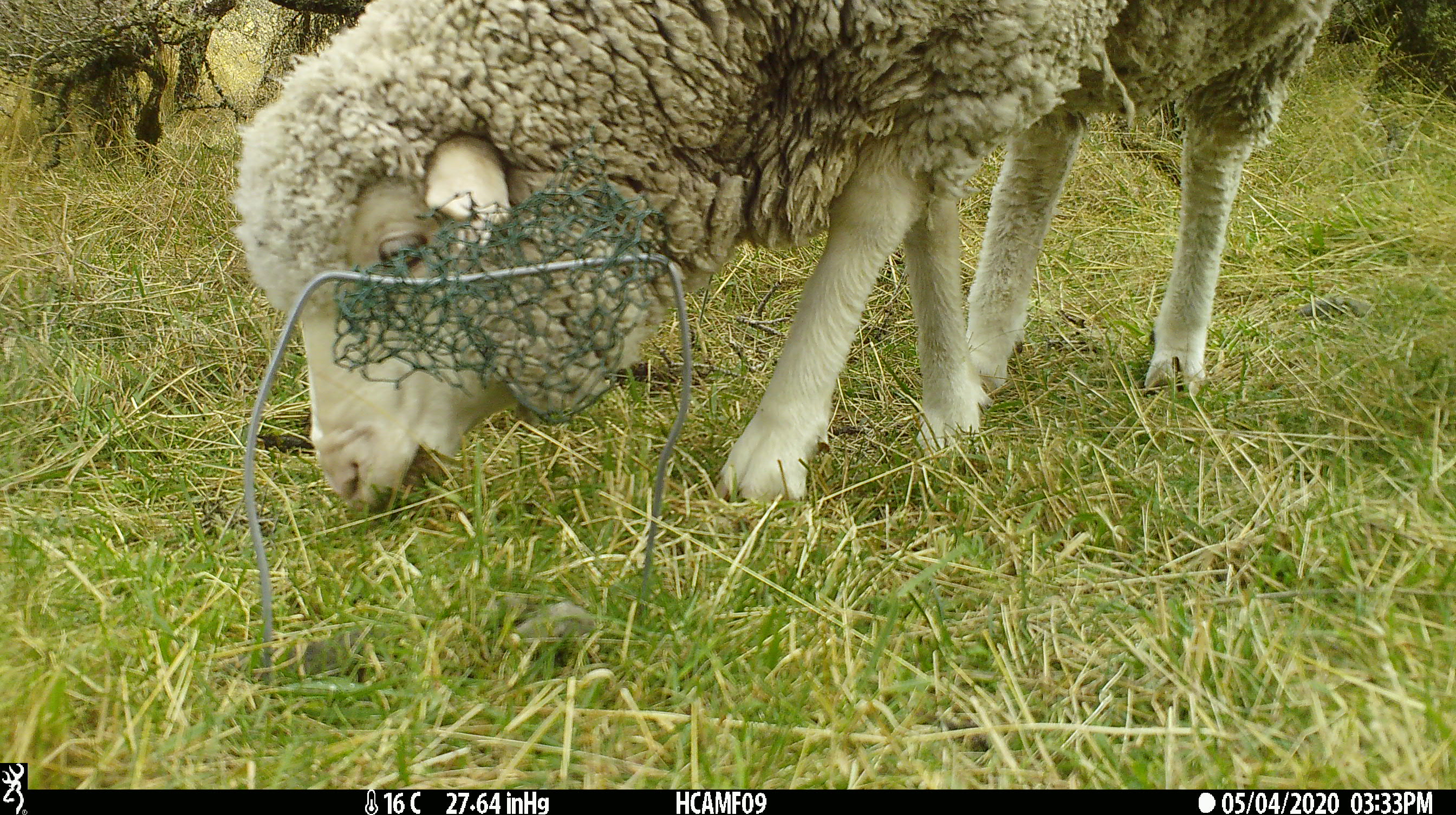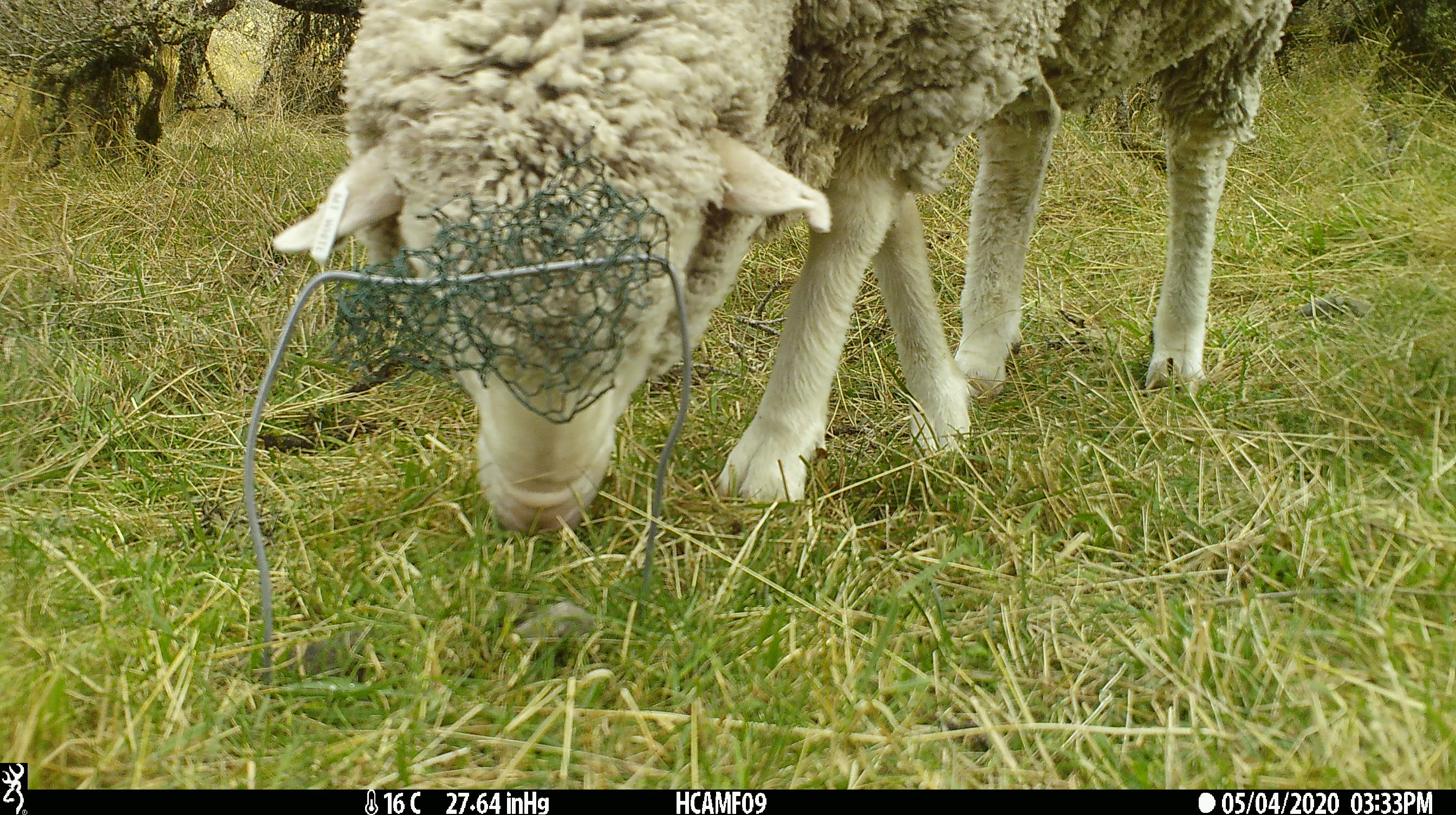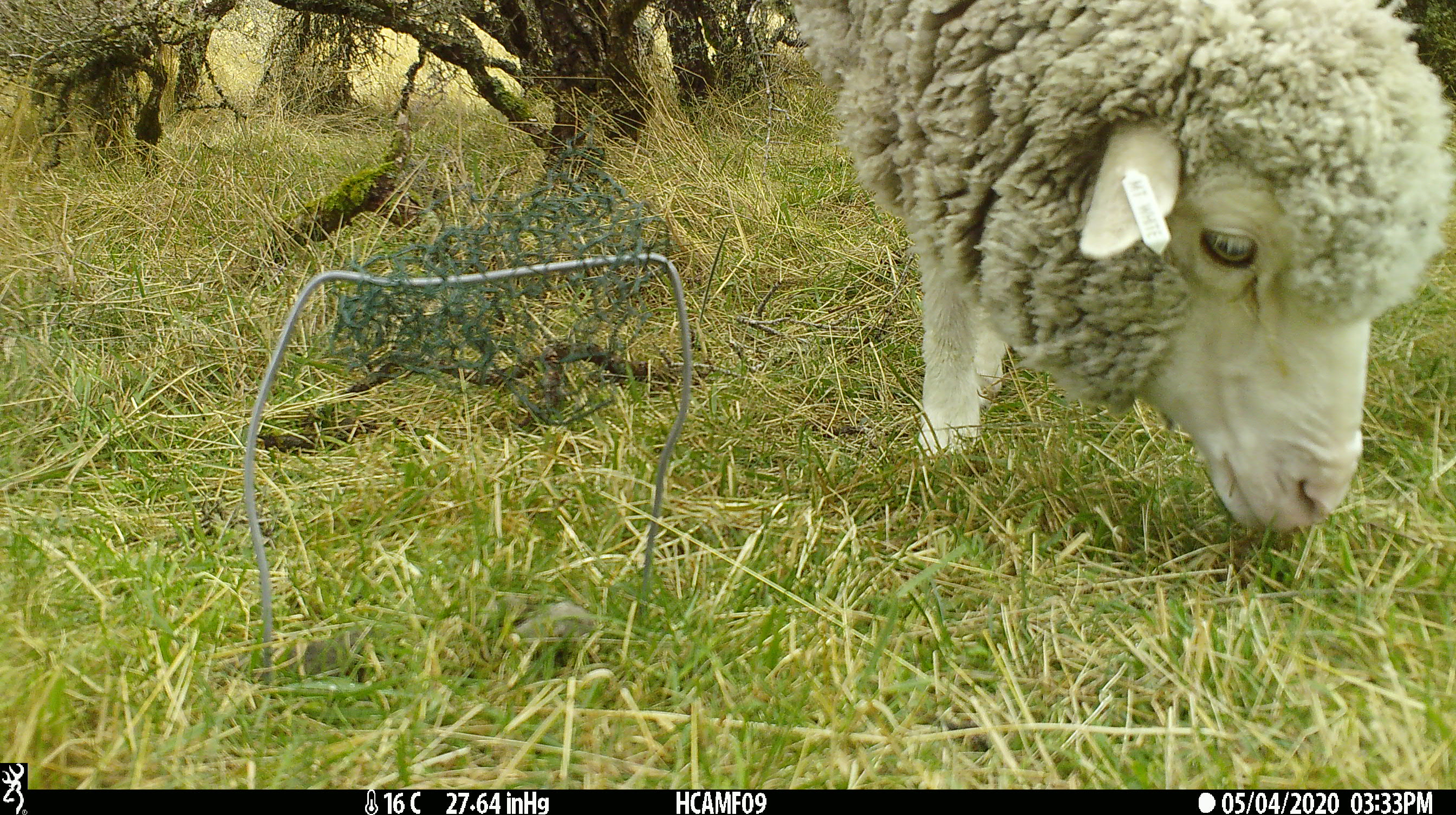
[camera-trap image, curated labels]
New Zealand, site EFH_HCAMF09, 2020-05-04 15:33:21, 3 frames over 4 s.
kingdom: Animalia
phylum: Chordata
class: Mammalia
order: Artiodactyla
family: Bovidae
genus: Ovis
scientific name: Ovis aries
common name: domestic sheep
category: sheep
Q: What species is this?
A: Sheep (domestic sheep) (Ovis aries).